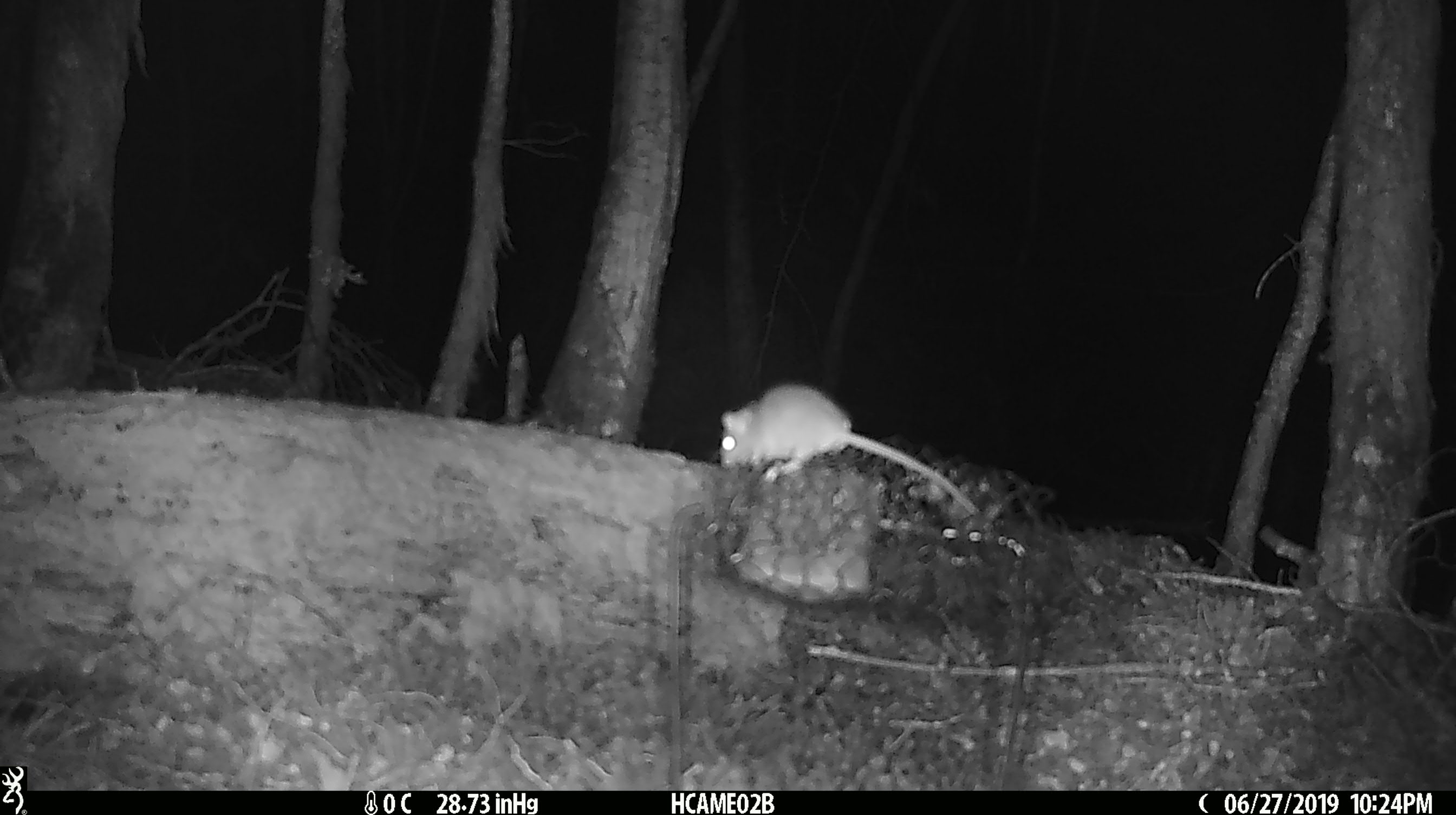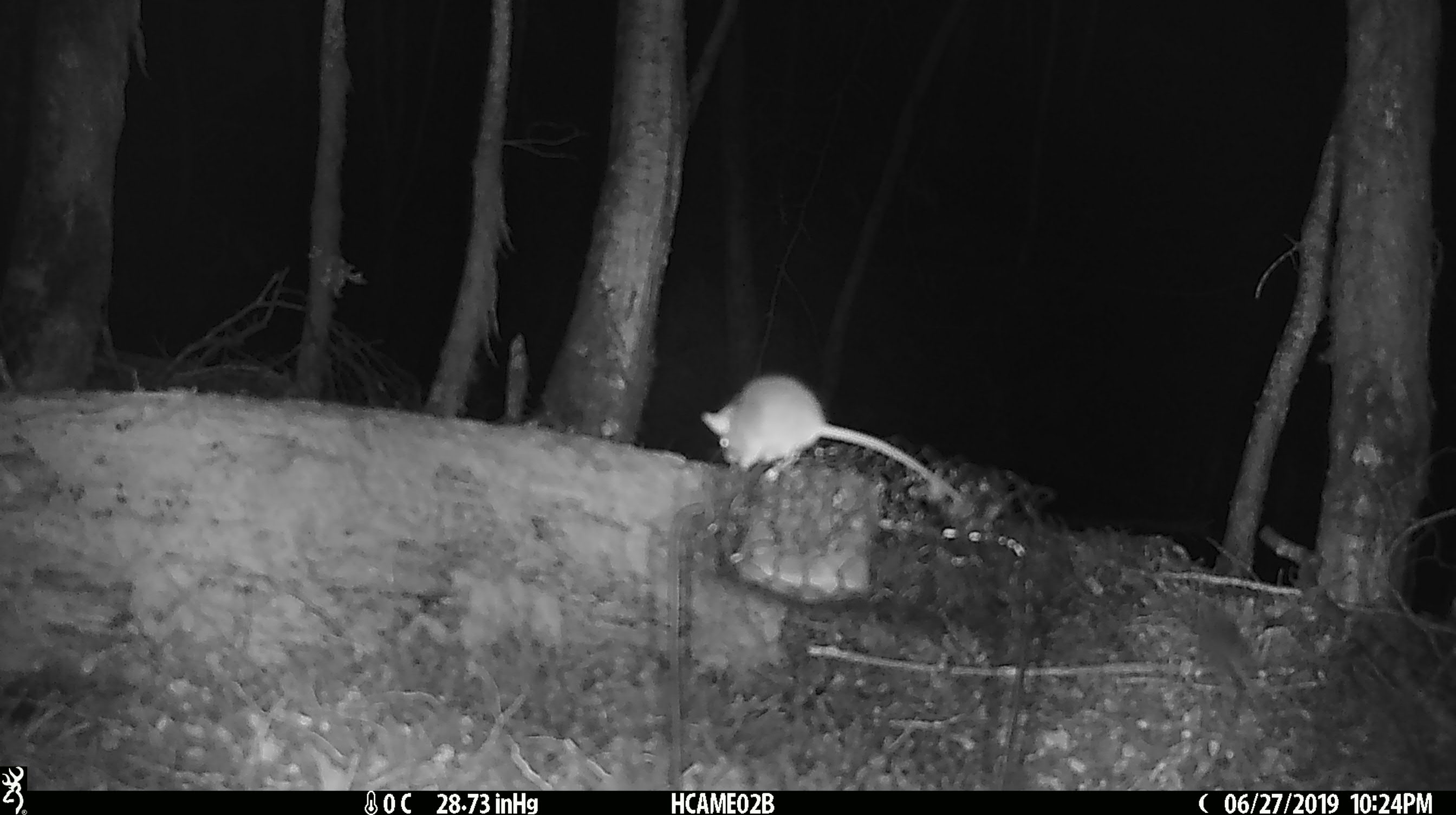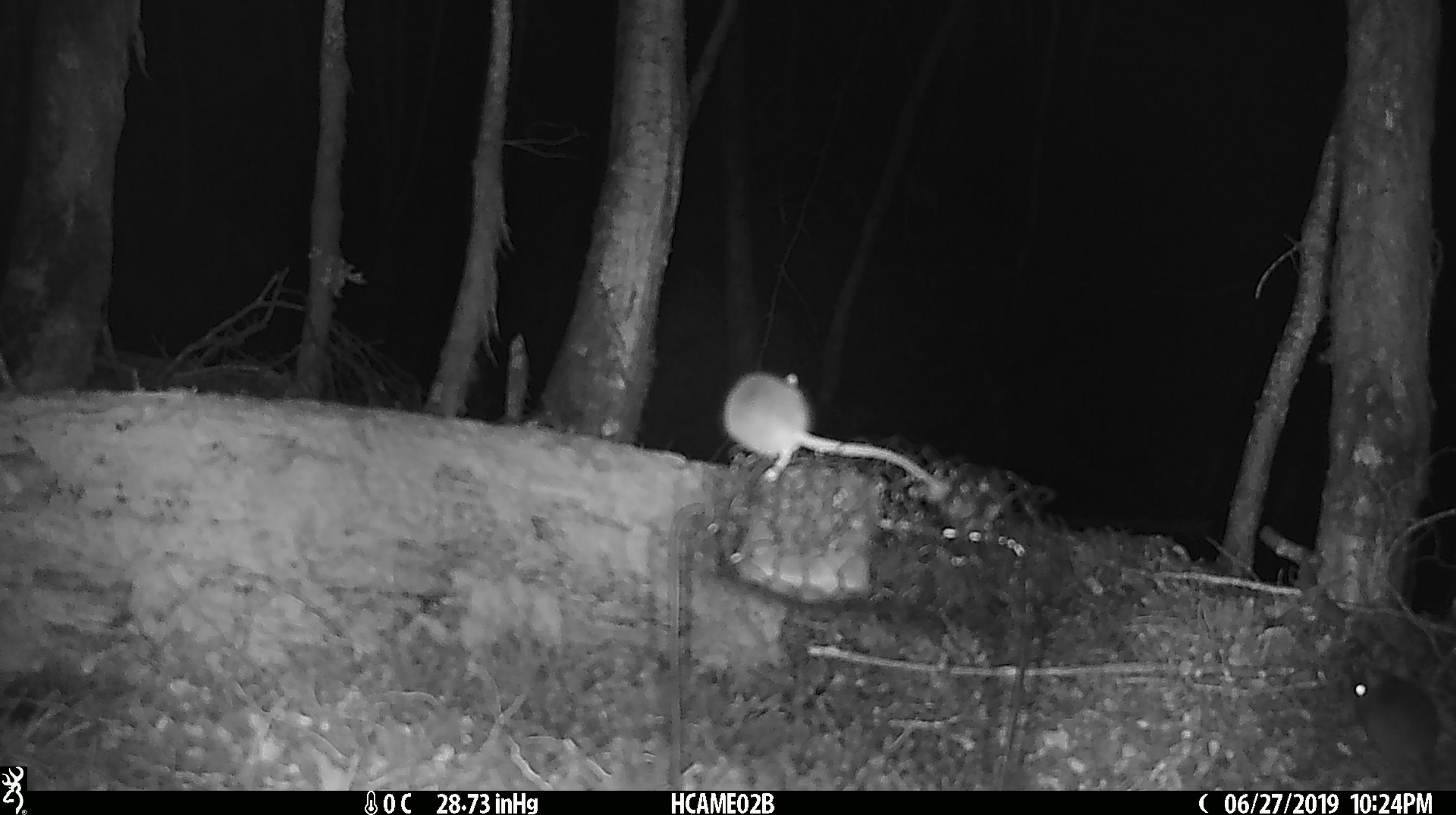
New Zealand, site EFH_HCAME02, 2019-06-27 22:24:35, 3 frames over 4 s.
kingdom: Animalia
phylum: Chordata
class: Mammalia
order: Rodentia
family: Muridae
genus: Mus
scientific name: Mus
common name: mouse